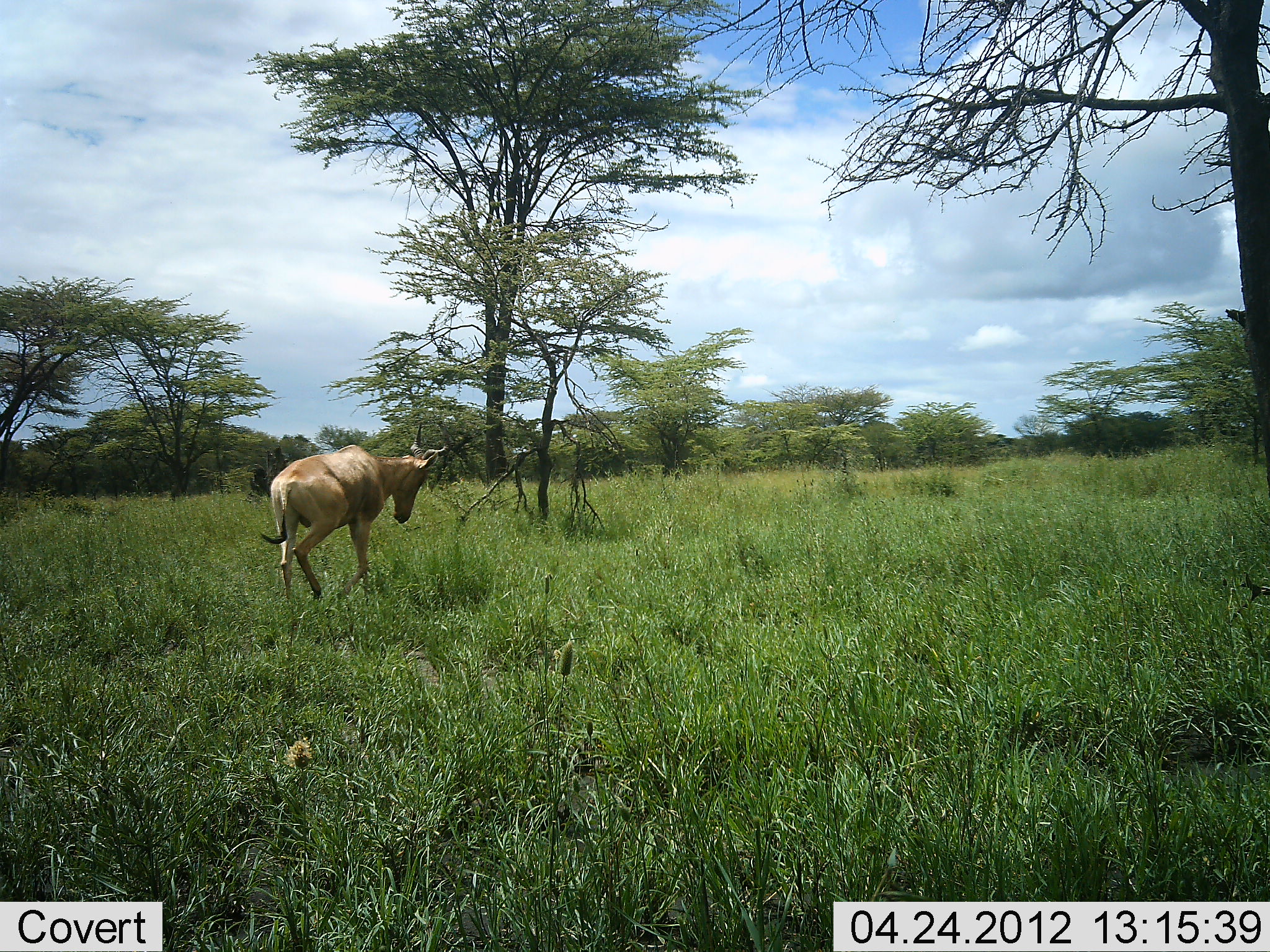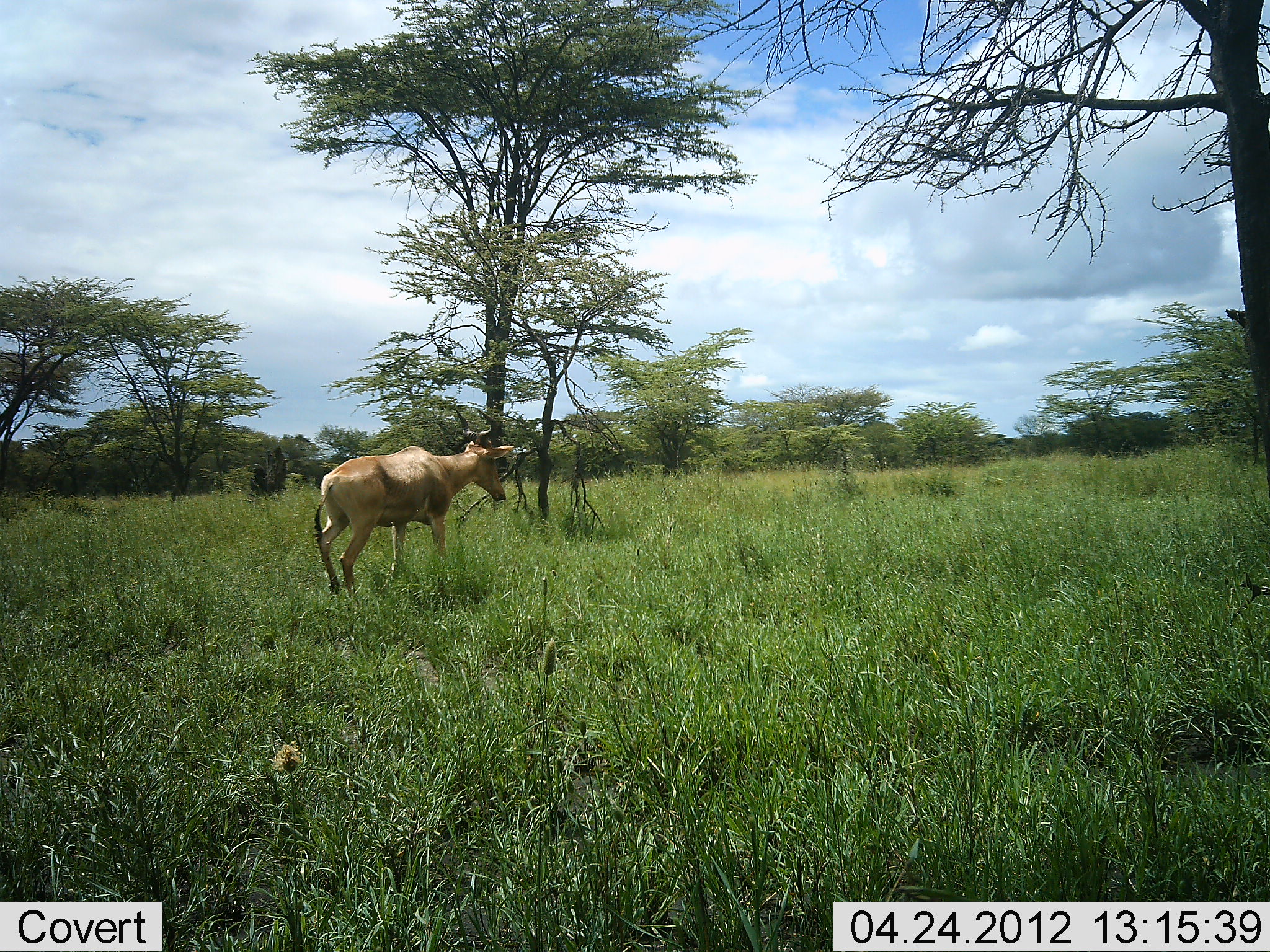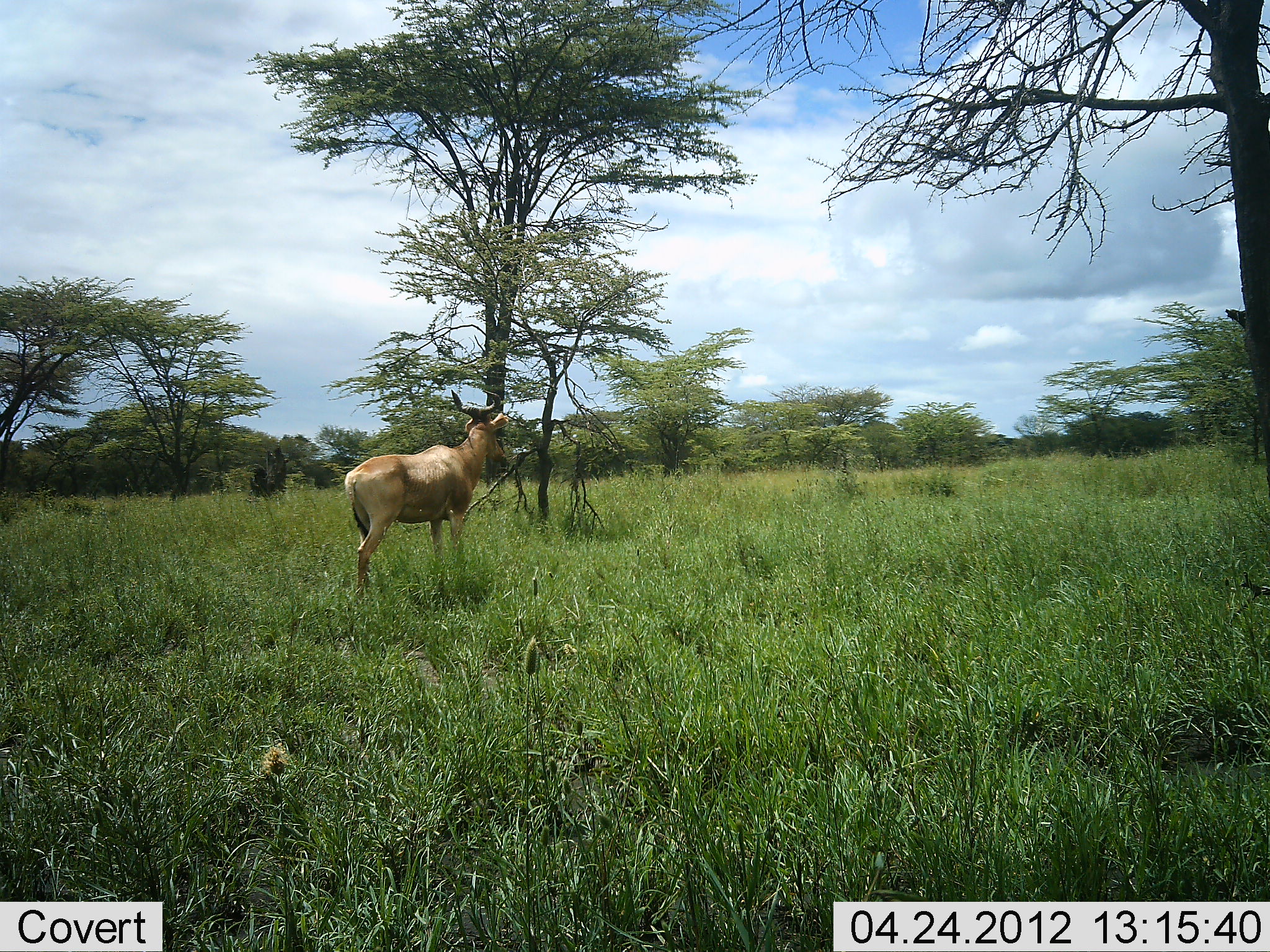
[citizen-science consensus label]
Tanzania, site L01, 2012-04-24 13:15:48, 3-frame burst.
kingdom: Animalia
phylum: Chordata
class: Mammalia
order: Artiodactyla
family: Bovidae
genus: Alcelaphus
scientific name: Alcelaphus buselaphus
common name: hartebeest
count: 1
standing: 0%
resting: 0%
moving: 100%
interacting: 7%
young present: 0%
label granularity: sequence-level